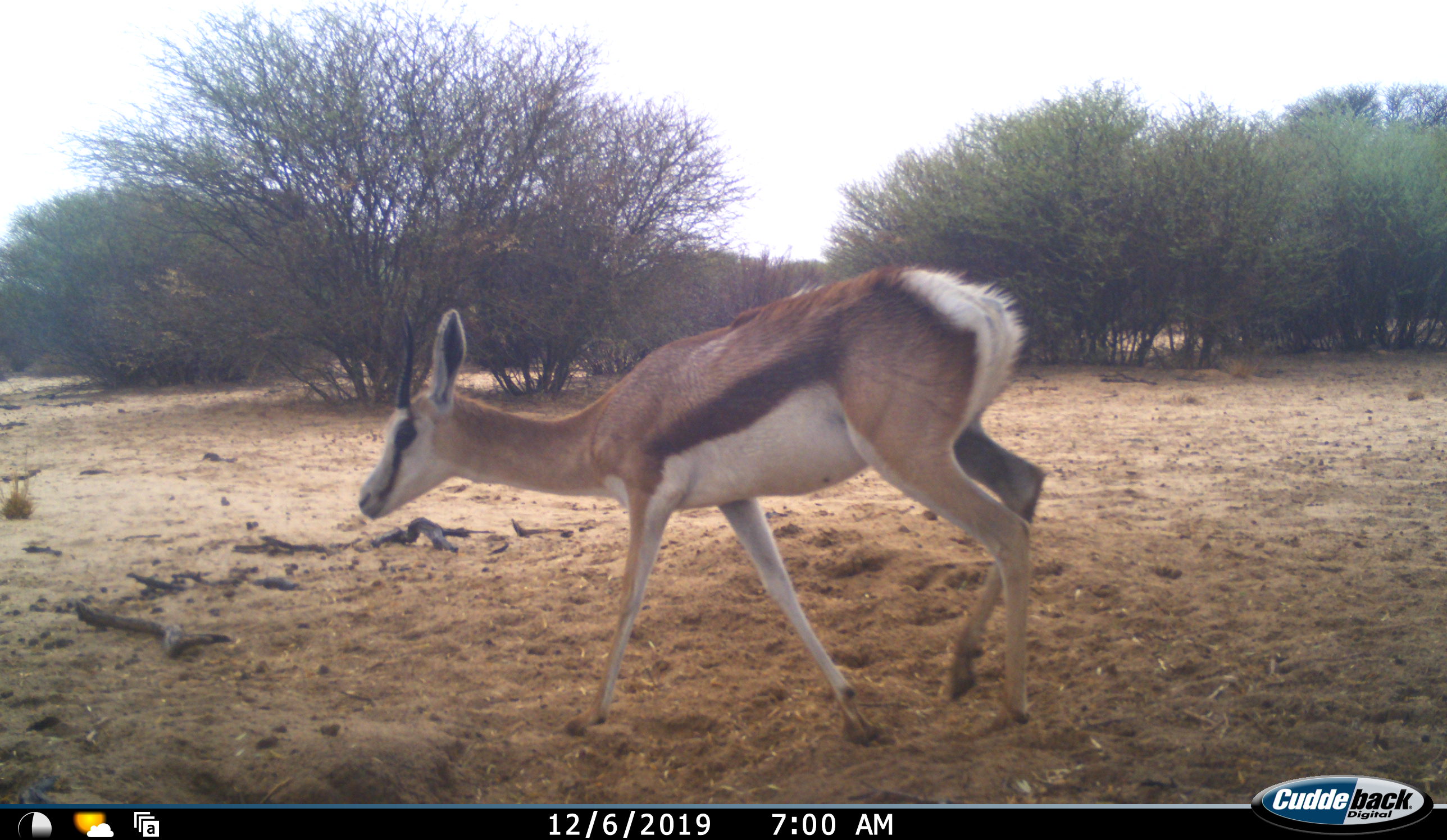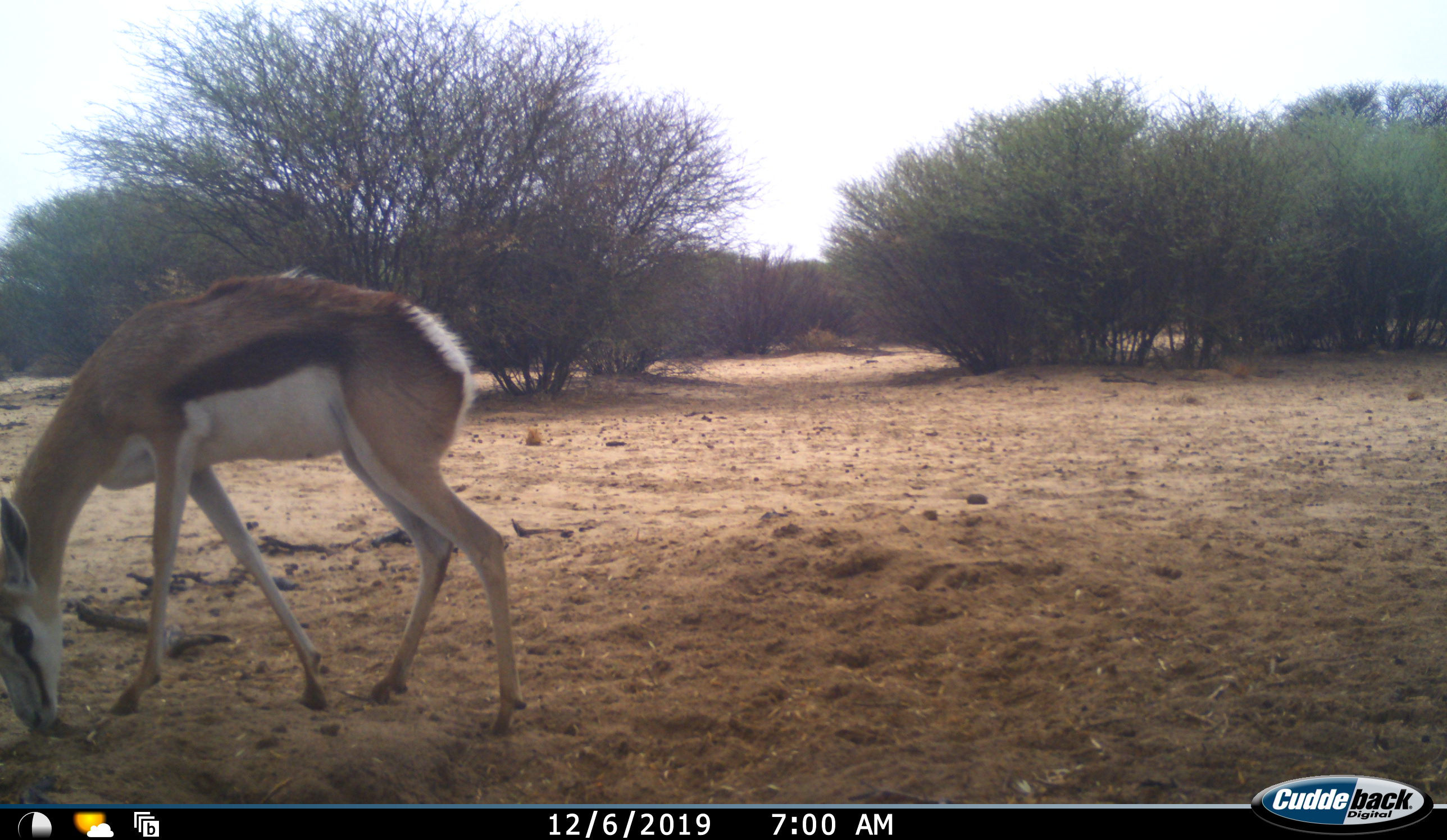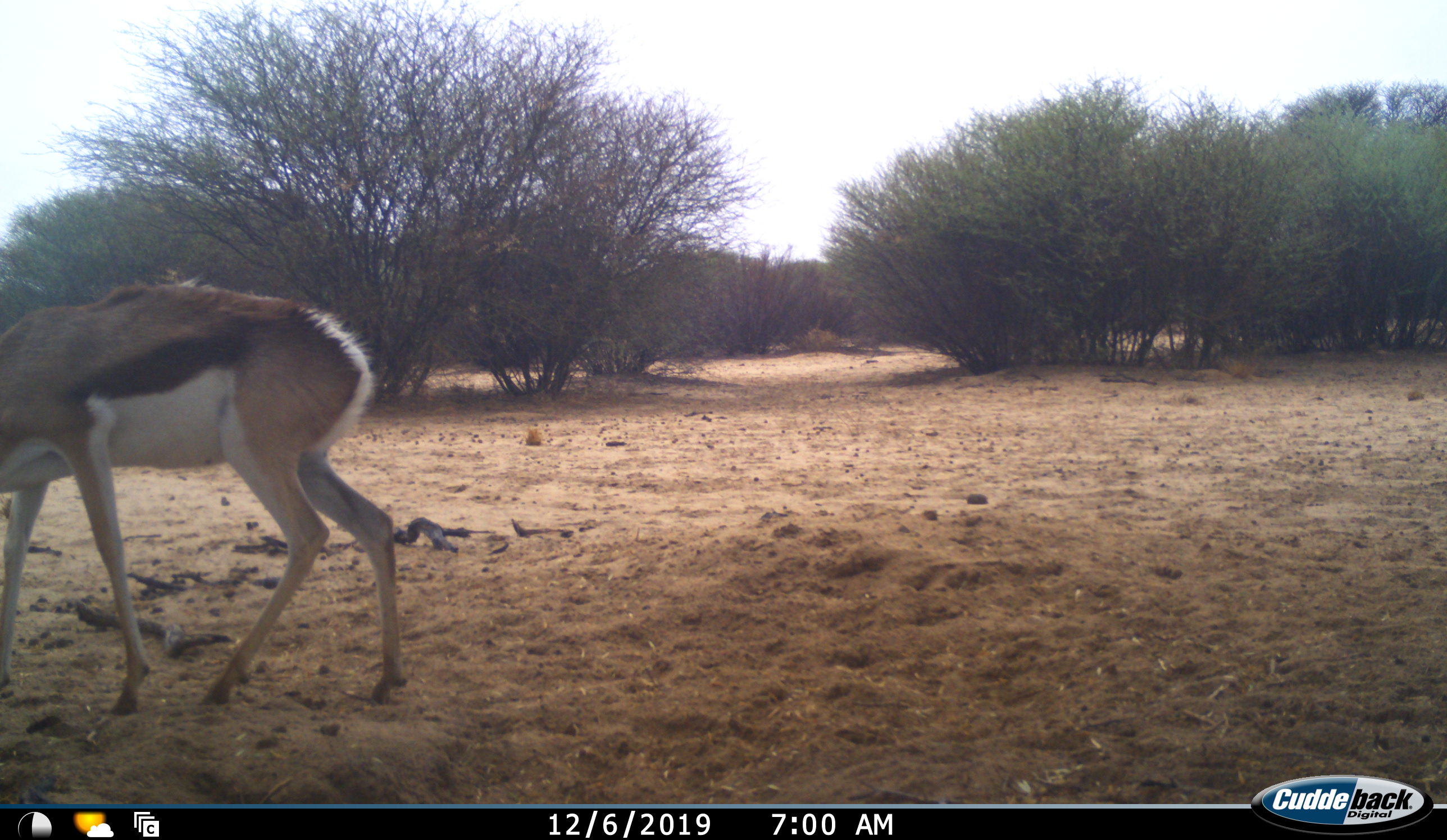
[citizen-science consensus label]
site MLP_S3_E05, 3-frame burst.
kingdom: Animalia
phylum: Chordata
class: Mammalia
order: Artiodactyla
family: Bovidae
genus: Antidorcas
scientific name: Antidorcas marsupialis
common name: springbok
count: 1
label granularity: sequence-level